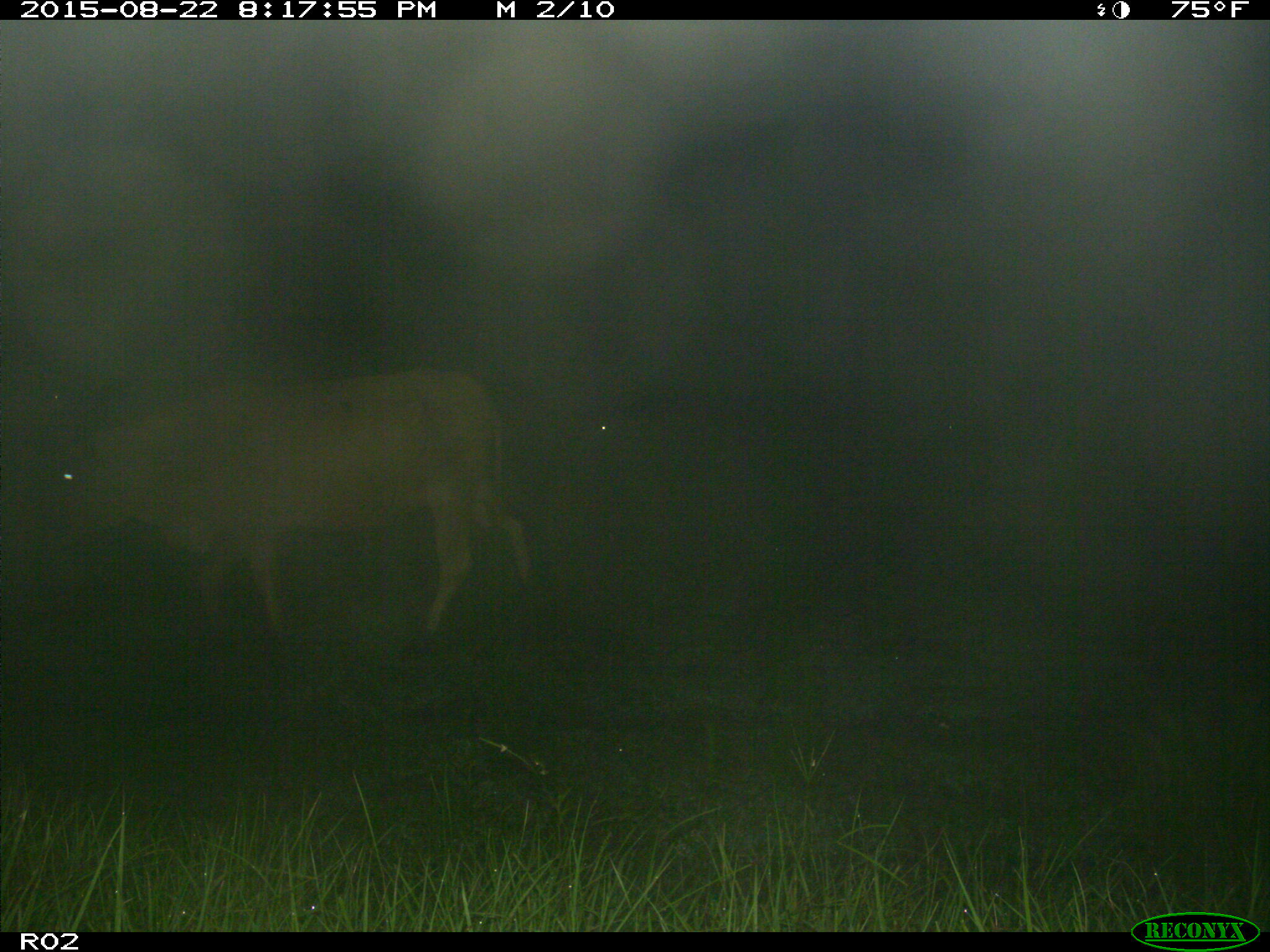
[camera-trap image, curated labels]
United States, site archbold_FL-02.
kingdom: Animalia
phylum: Chordata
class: Mammalia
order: Artiodactyla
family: Bovidae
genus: Bos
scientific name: Bos taurus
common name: domestic cow